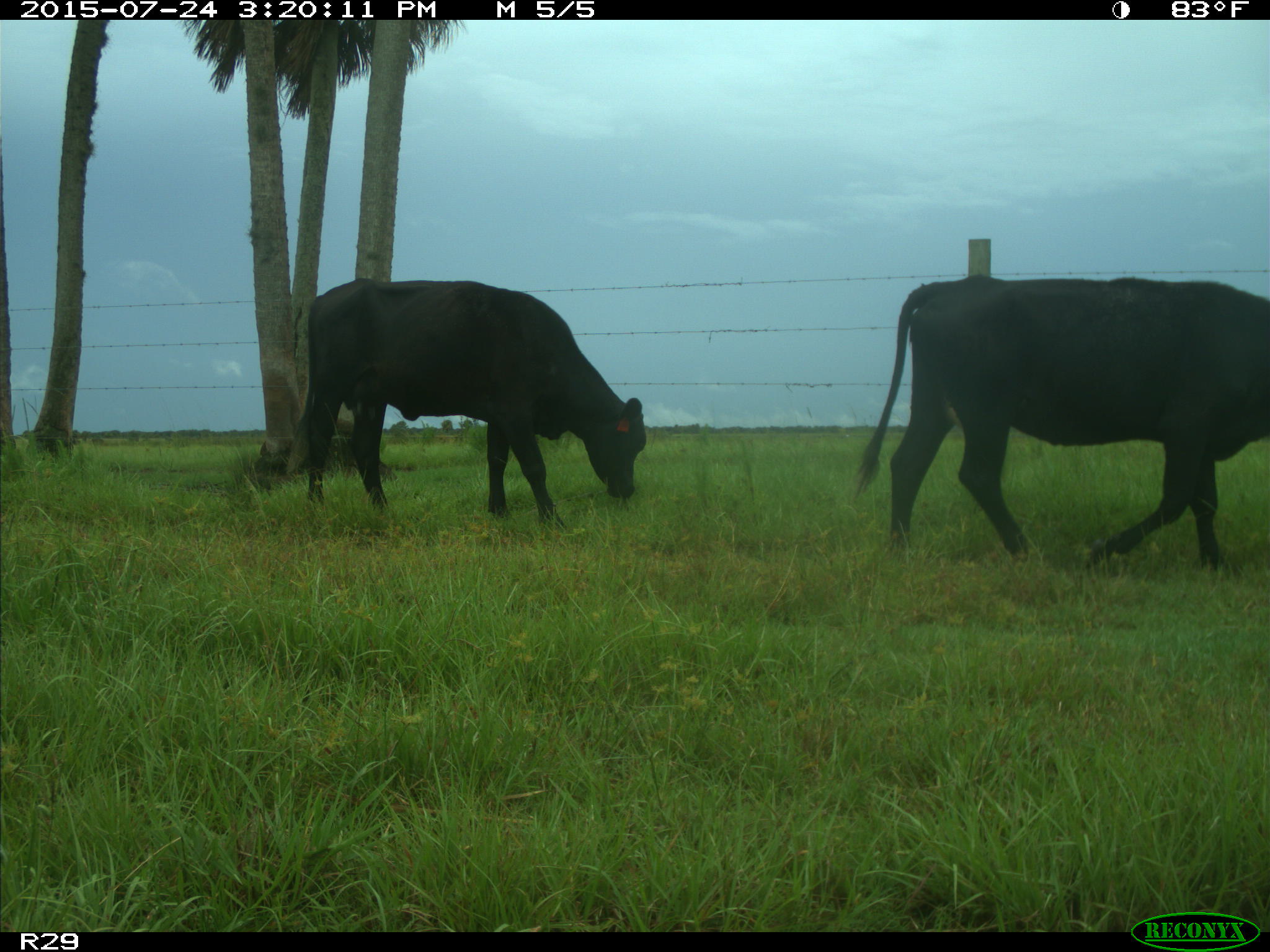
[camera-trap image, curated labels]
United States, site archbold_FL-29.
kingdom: Animalia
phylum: Chordata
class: Mammalia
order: Artiodactyla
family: Bovidae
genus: Bos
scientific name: Bos taurus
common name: domestic cow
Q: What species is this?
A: Bos taurus (domestic cow).